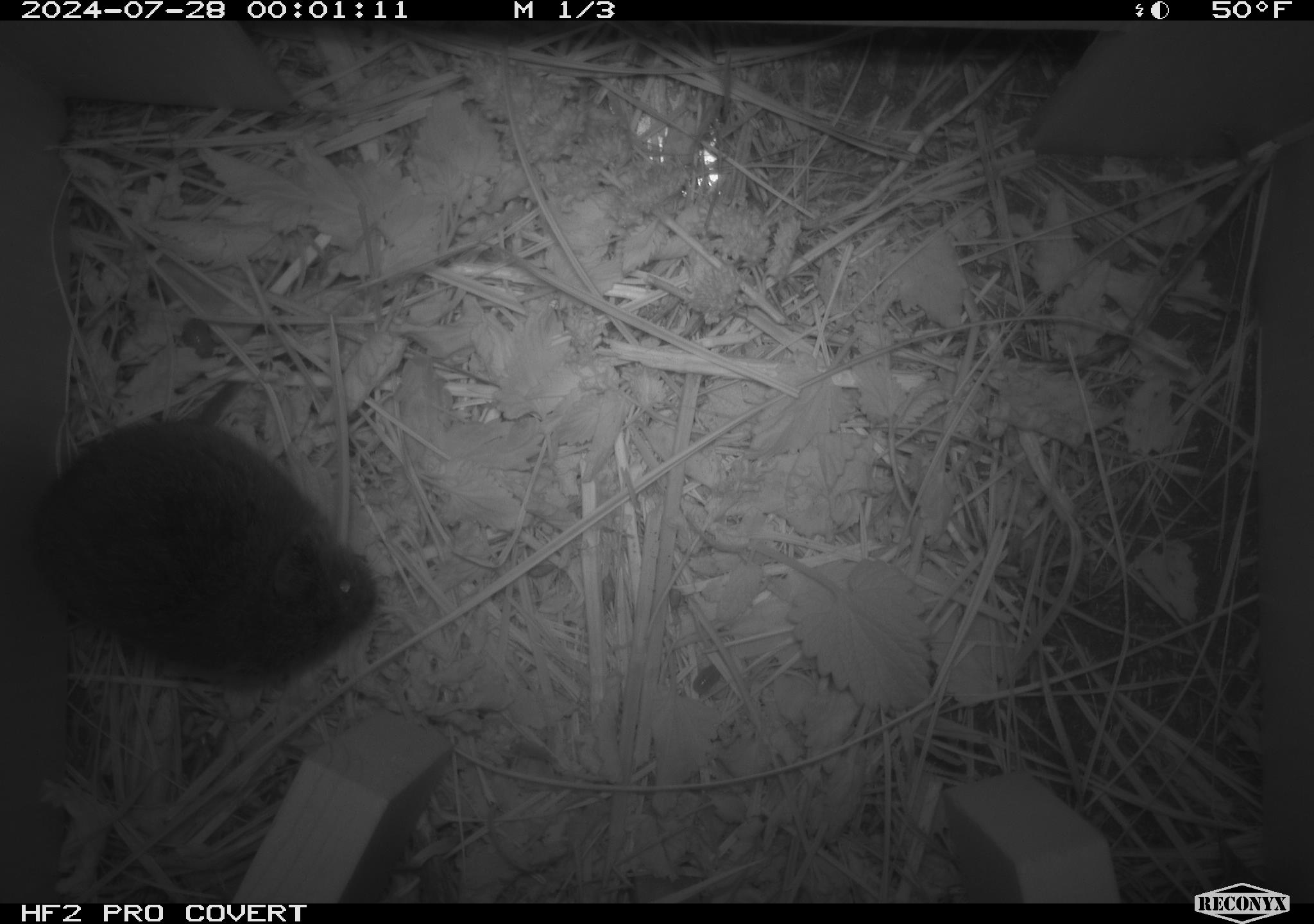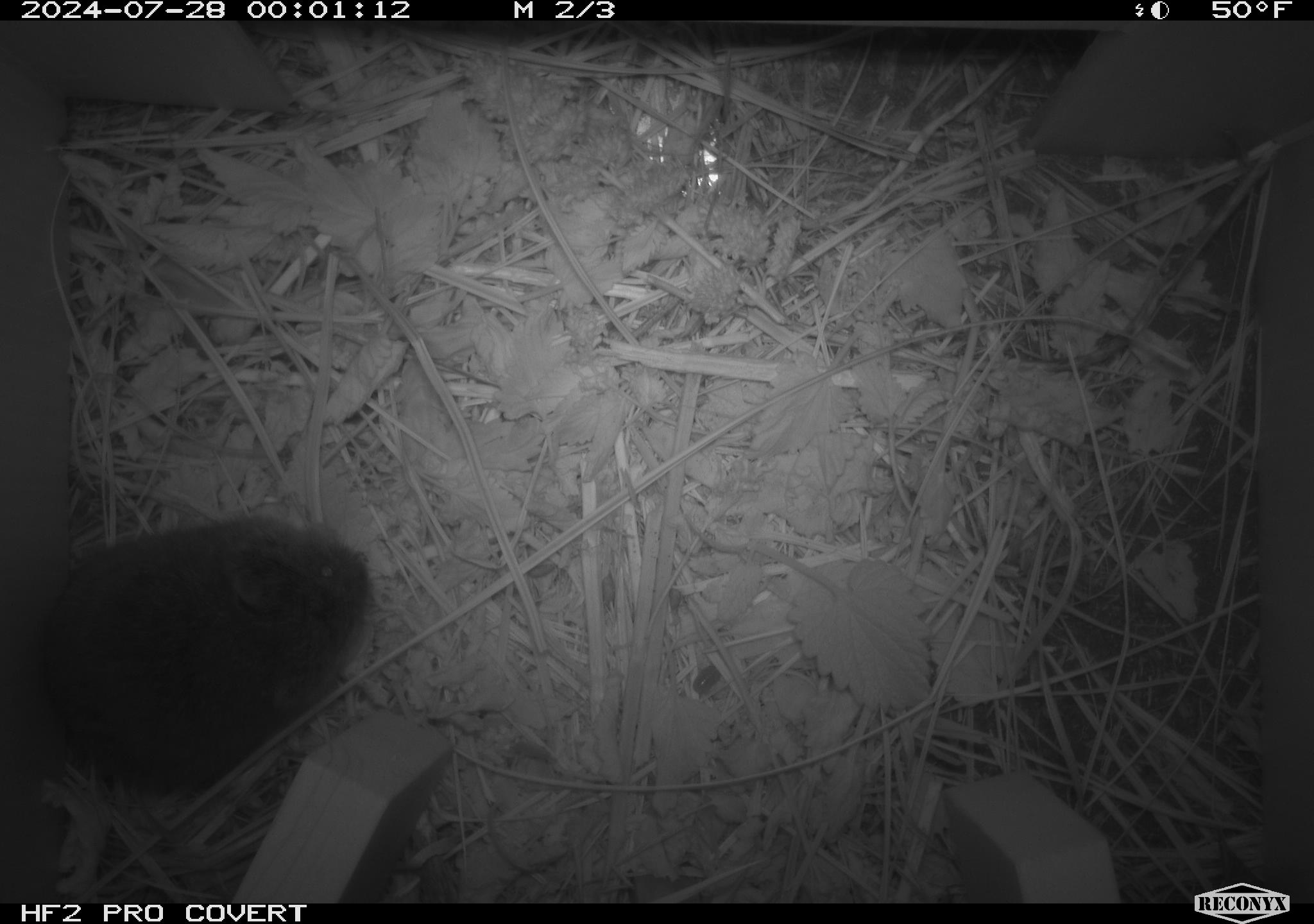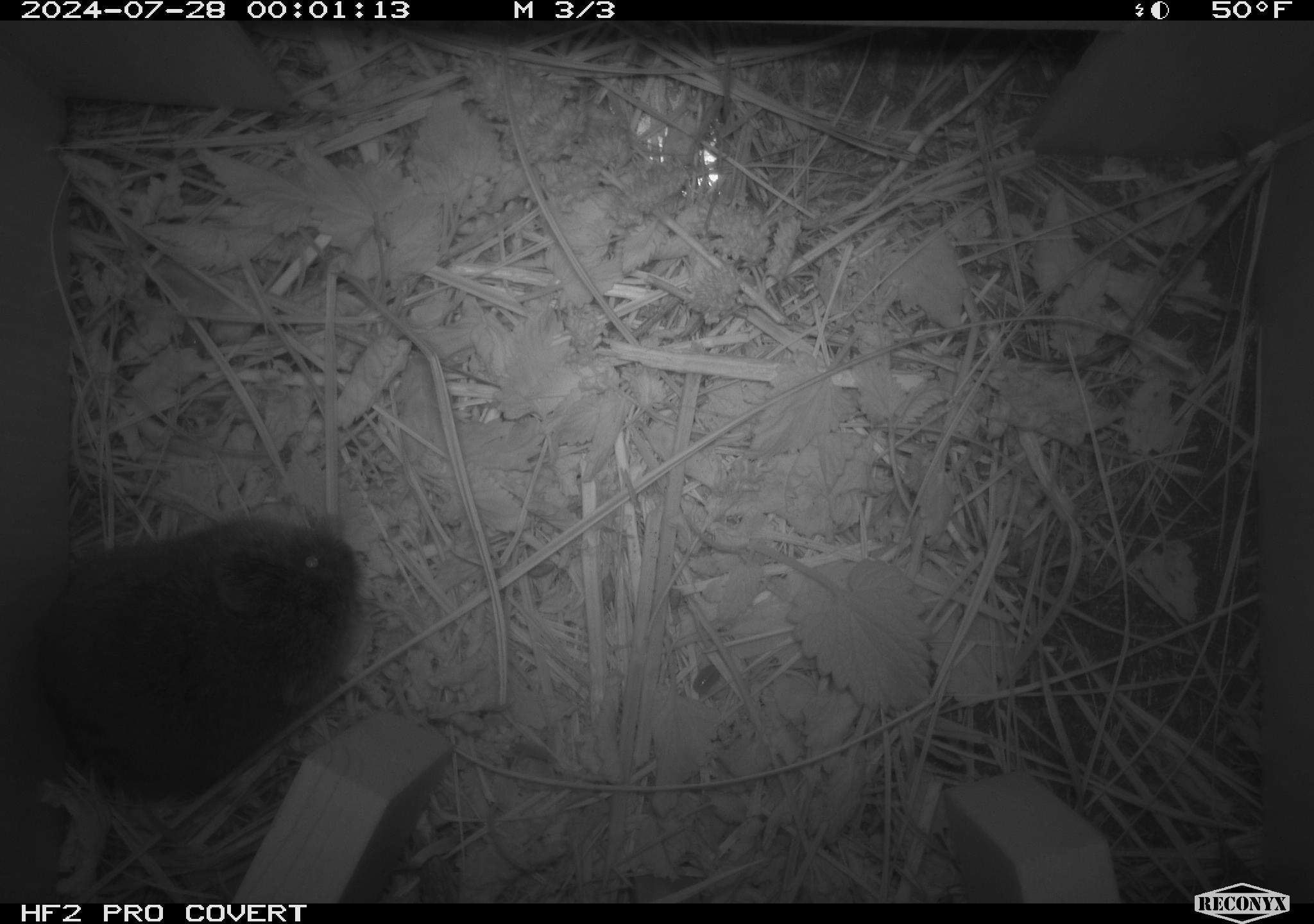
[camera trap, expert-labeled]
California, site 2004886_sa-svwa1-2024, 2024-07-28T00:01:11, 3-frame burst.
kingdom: Animalia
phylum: Chordata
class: Mammalia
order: Rodentia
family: Cricetidae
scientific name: Arvicolinae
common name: voles, lemmings, and muskrats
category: arvicolinae subfamily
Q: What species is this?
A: Arvicolinae subfamily (voles, lemmings, and muskrats) (Arvicolinae).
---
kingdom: Animalia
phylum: Arthropoda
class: Insecta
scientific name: Insecta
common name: insect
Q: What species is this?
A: Insect (Insecta).